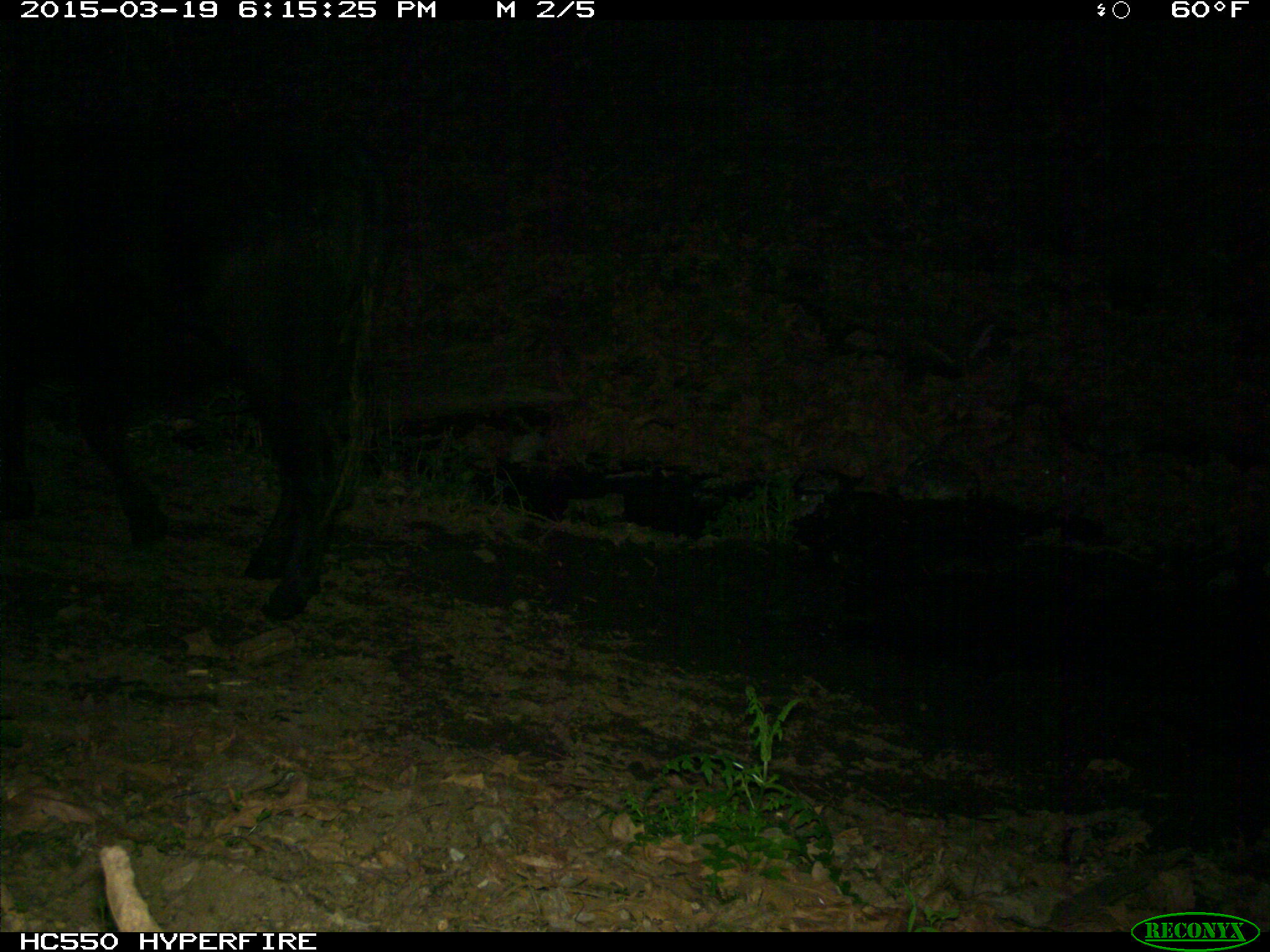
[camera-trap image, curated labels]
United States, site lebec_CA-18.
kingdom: Animalia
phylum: Chordata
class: Mammalia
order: Artiodactyla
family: Bovidae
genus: Bos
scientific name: Bos taurus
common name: domestic cow